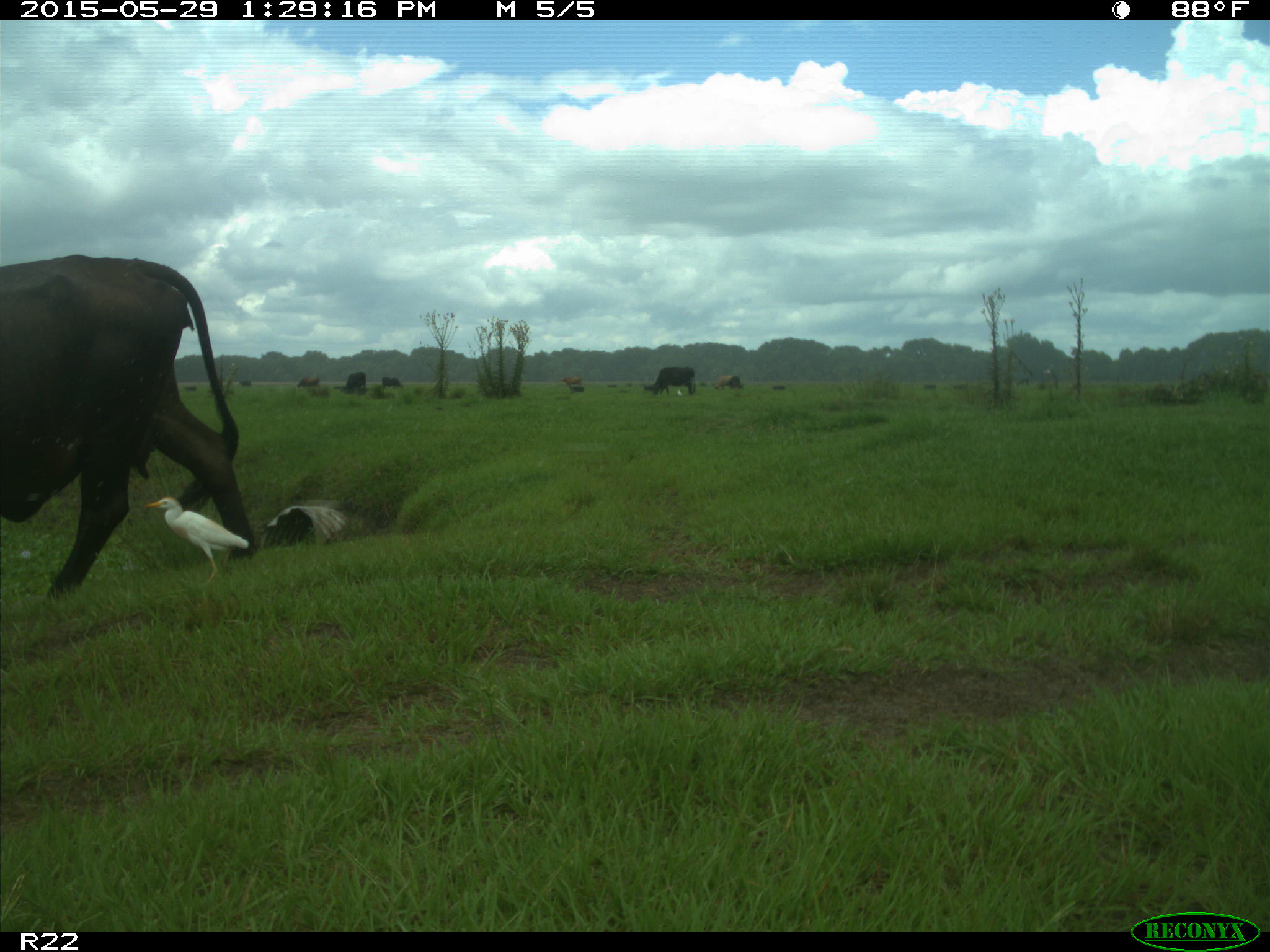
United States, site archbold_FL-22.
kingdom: Animalia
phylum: Chordata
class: Mammalia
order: Artiodactyla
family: Bovidae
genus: Bos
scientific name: Bos taurus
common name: domestic cow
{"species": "Bos taurus (domestic cow)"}